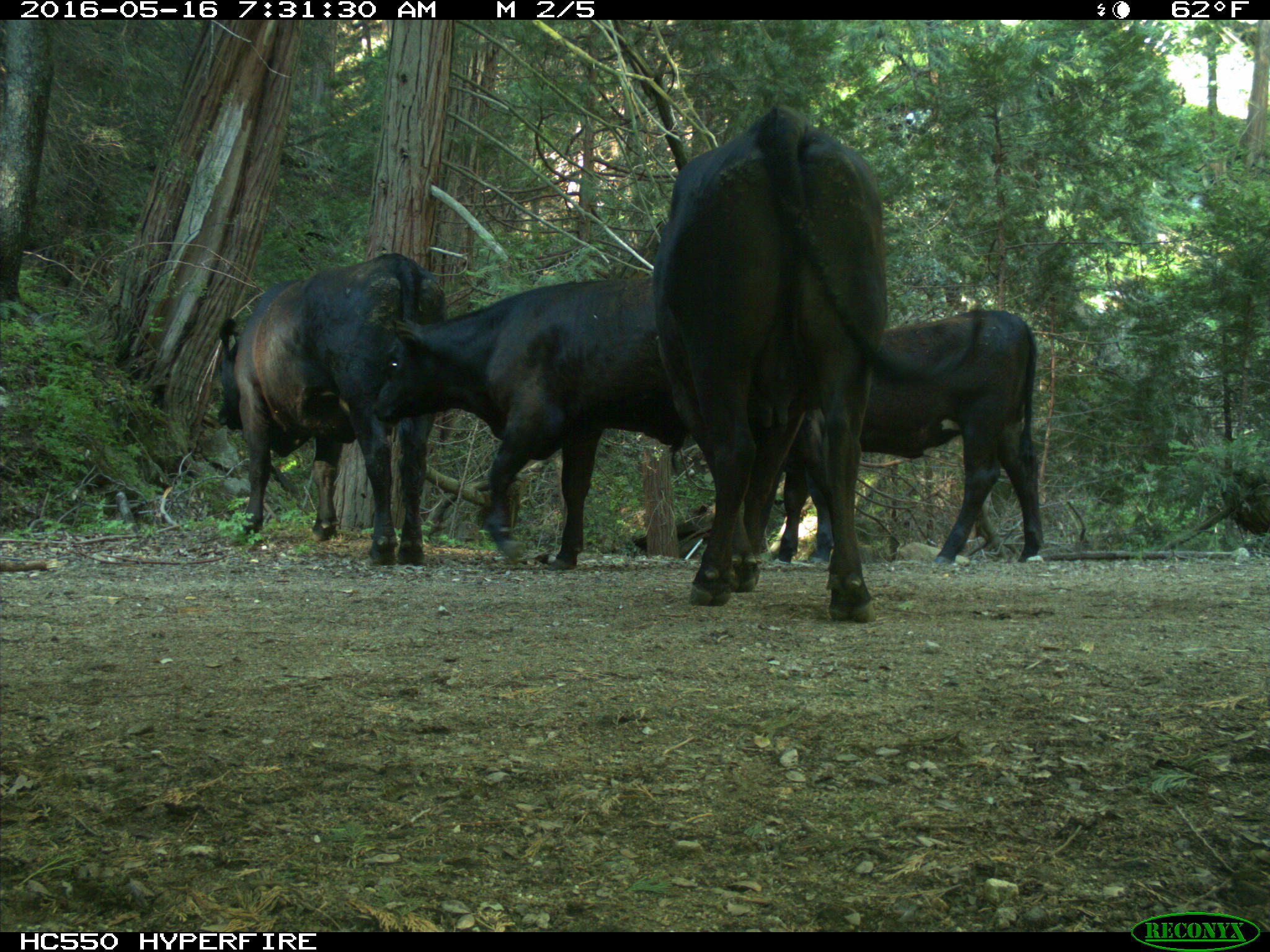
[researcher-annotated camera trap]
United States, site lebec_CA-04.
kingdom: Animalia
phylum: Chordata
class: Mammalia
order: Artiodactyla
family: Bovidae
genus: Bos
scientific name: Bos taurus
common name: domestic cow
Bos taurus (domestic cow).